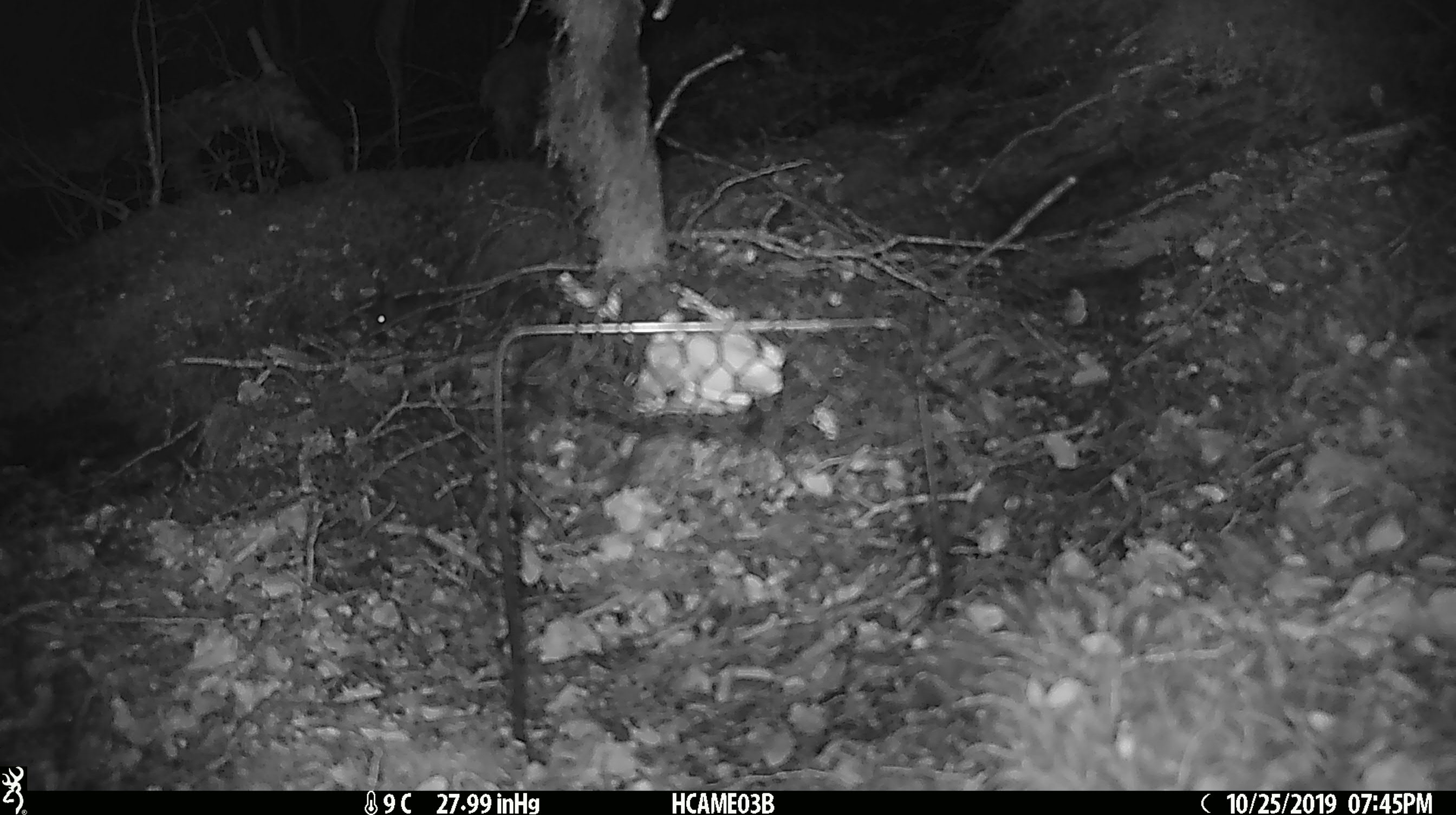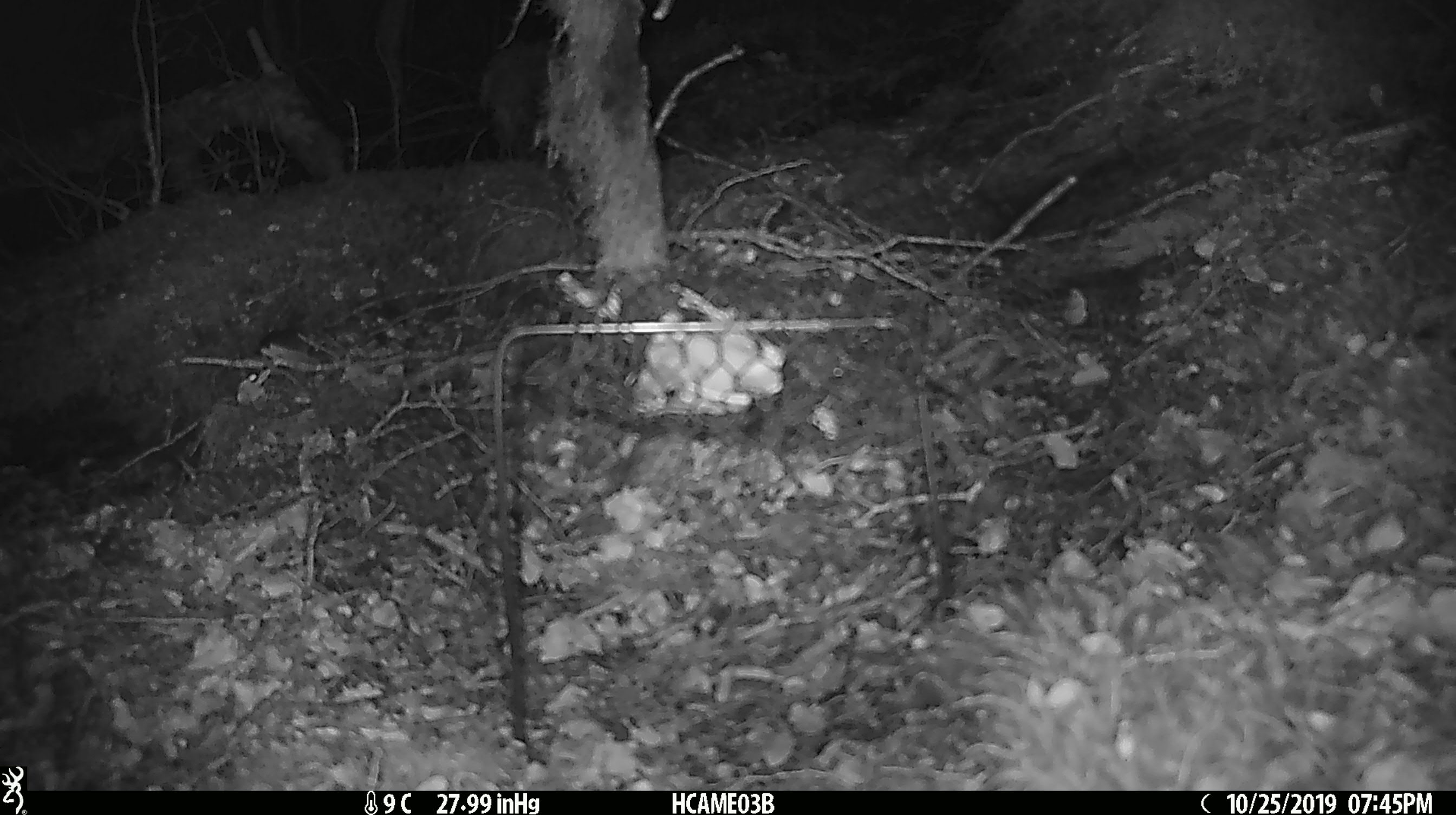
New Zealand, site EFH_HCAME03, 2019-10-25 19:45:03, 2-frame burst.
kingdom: Animalia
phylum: Chordata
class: Mammalia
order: Rodentia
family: Muridae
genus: Mus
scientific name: Mus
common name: mouse